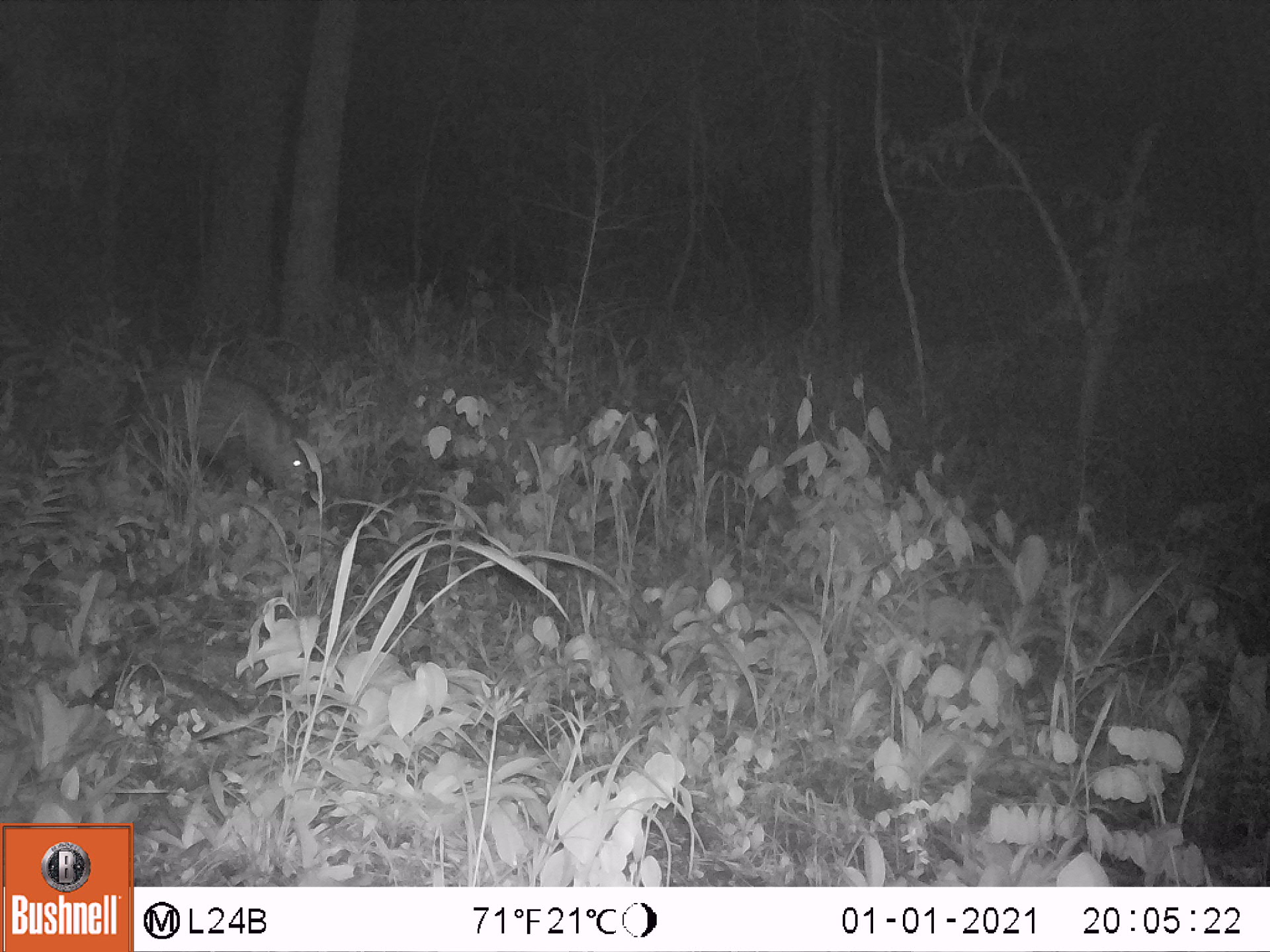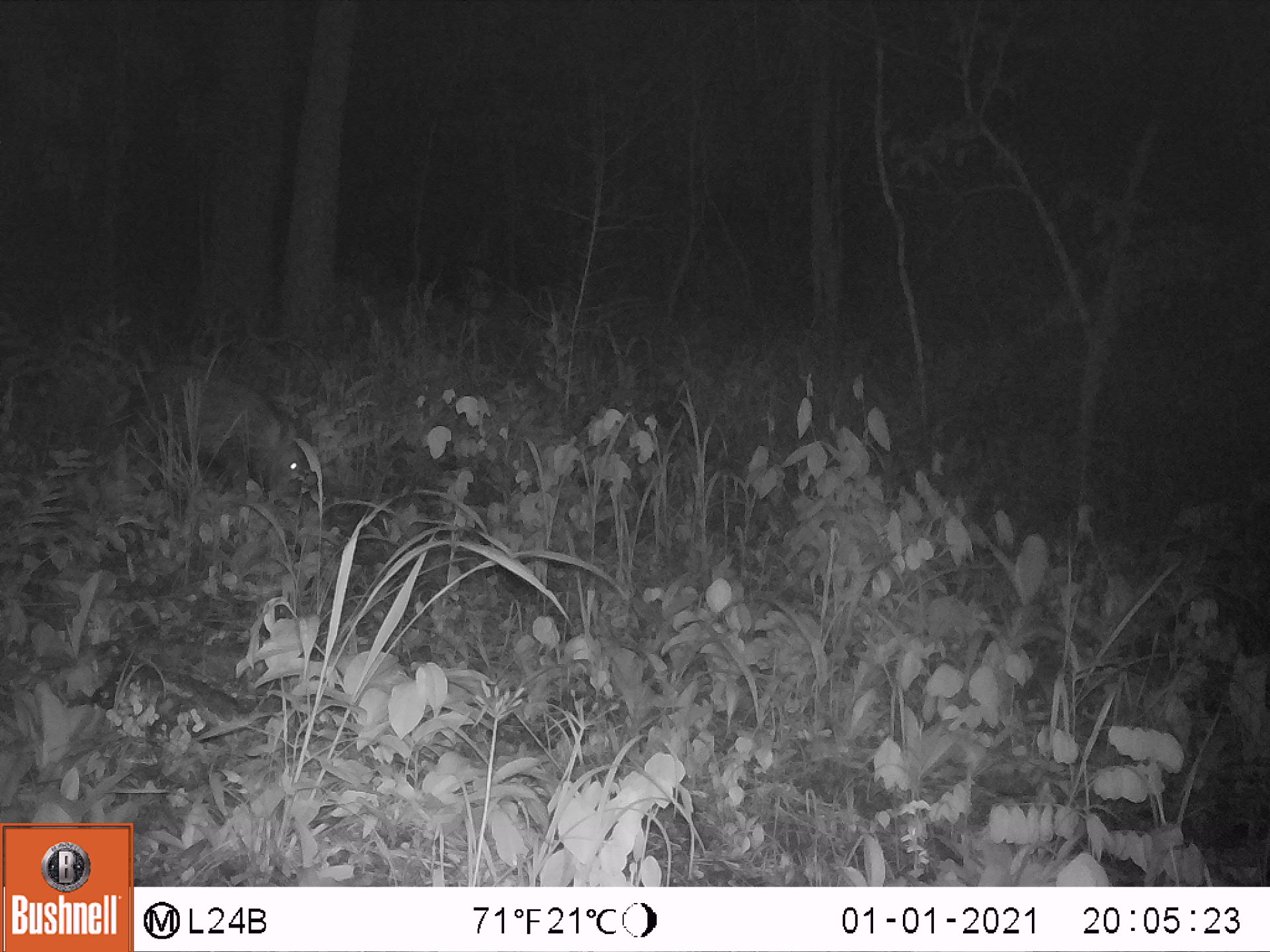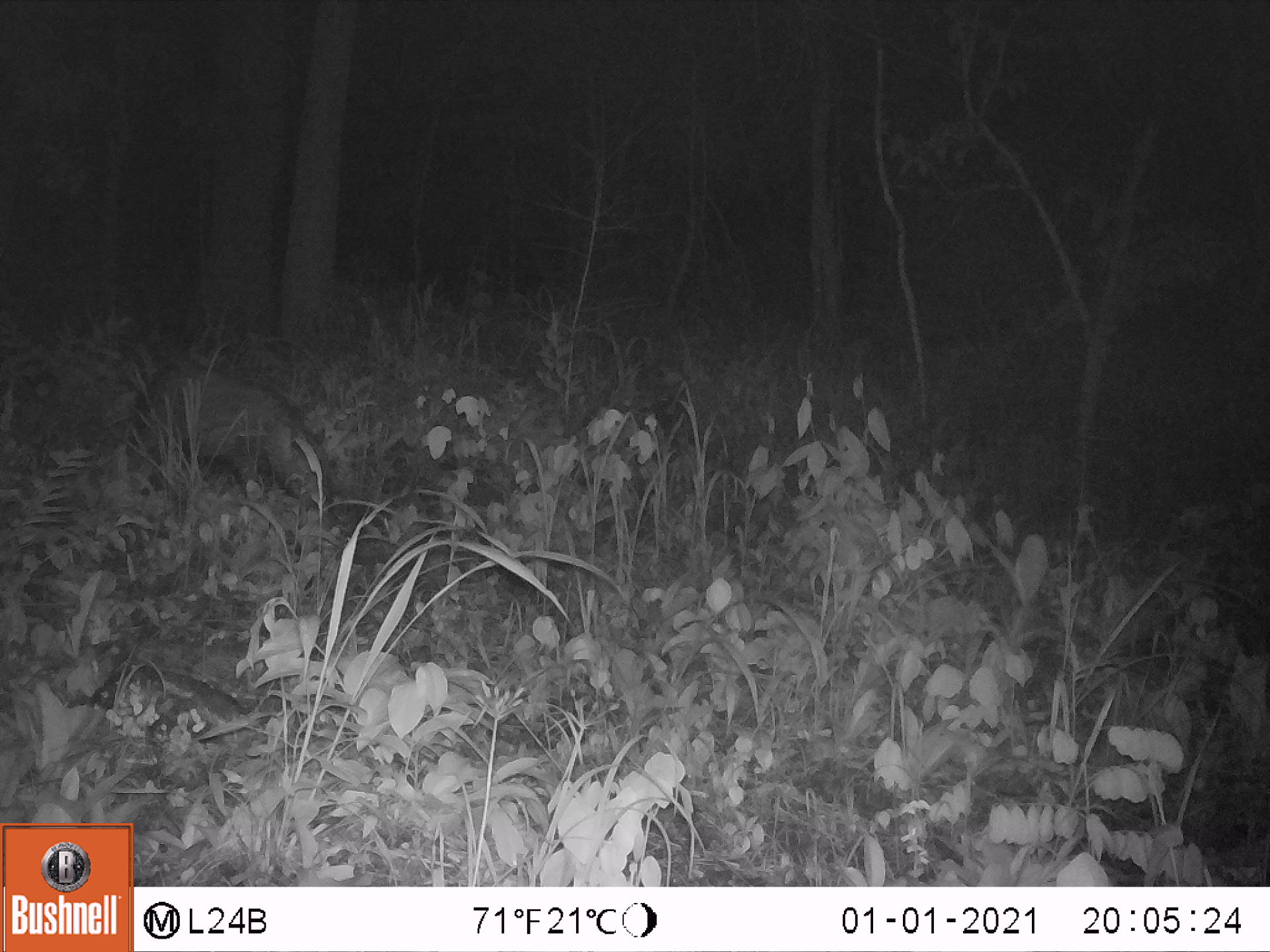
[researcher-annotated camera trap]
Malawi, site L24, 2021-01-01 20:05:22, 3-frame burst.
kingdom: Animalia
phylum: Chordata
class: Mammalia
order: Artiodactyla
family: Suidae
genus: Potamochoerus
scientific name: Potamochoerus larvatus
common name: bushpig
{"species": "bushpig (Potamochoerus larvatus)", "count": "1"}